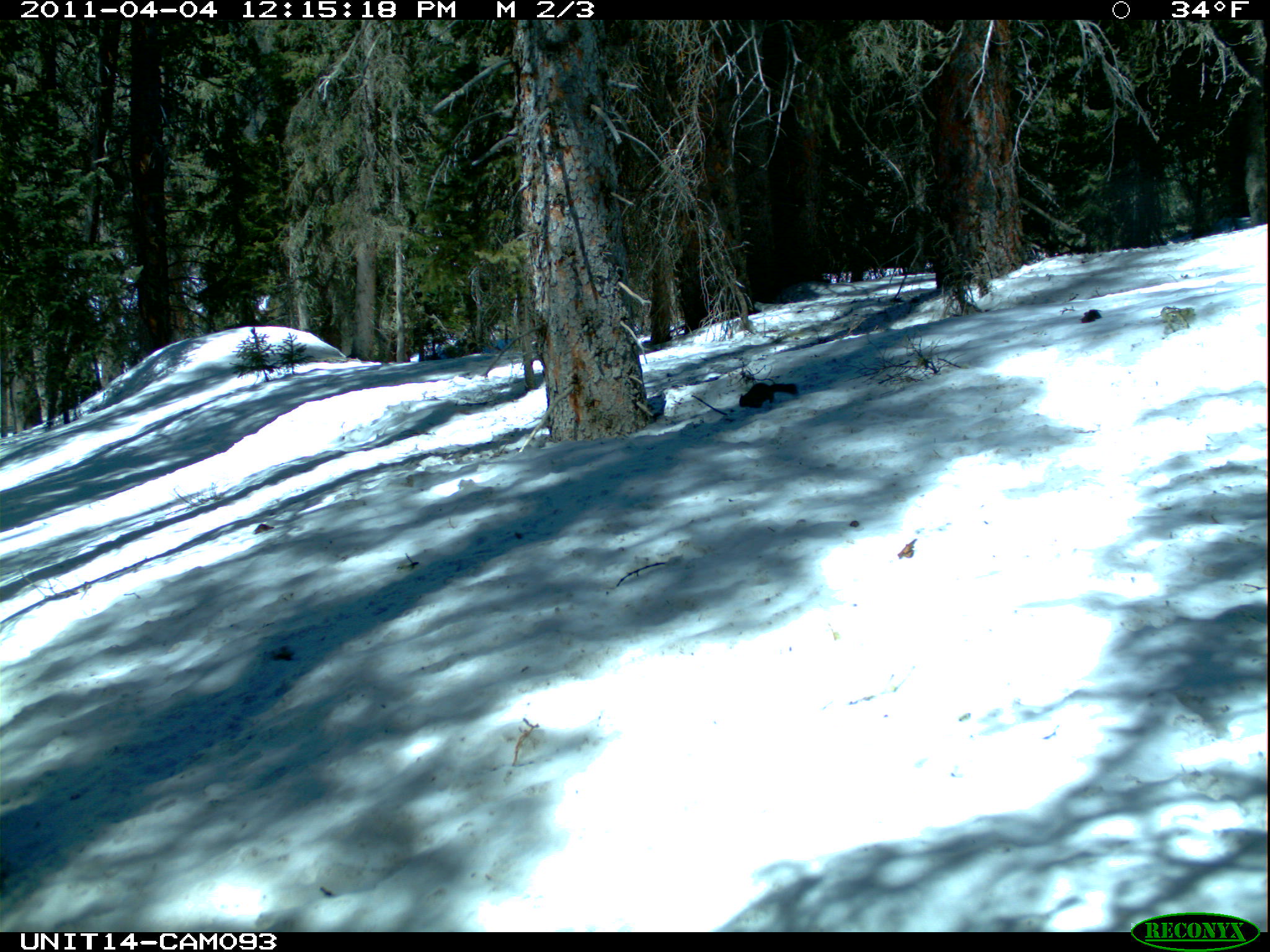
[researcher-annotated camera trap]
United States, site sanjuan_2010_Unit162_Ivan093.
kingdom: Animalia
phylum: Chordata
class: Mammalia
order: Rodentia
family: Sciuridae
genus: Tamiasciurus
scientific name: Tamiasciurus hudsonicus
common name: american red squirrel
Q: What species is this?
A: Tamiasciurus hudsonicus (american red squirrel).